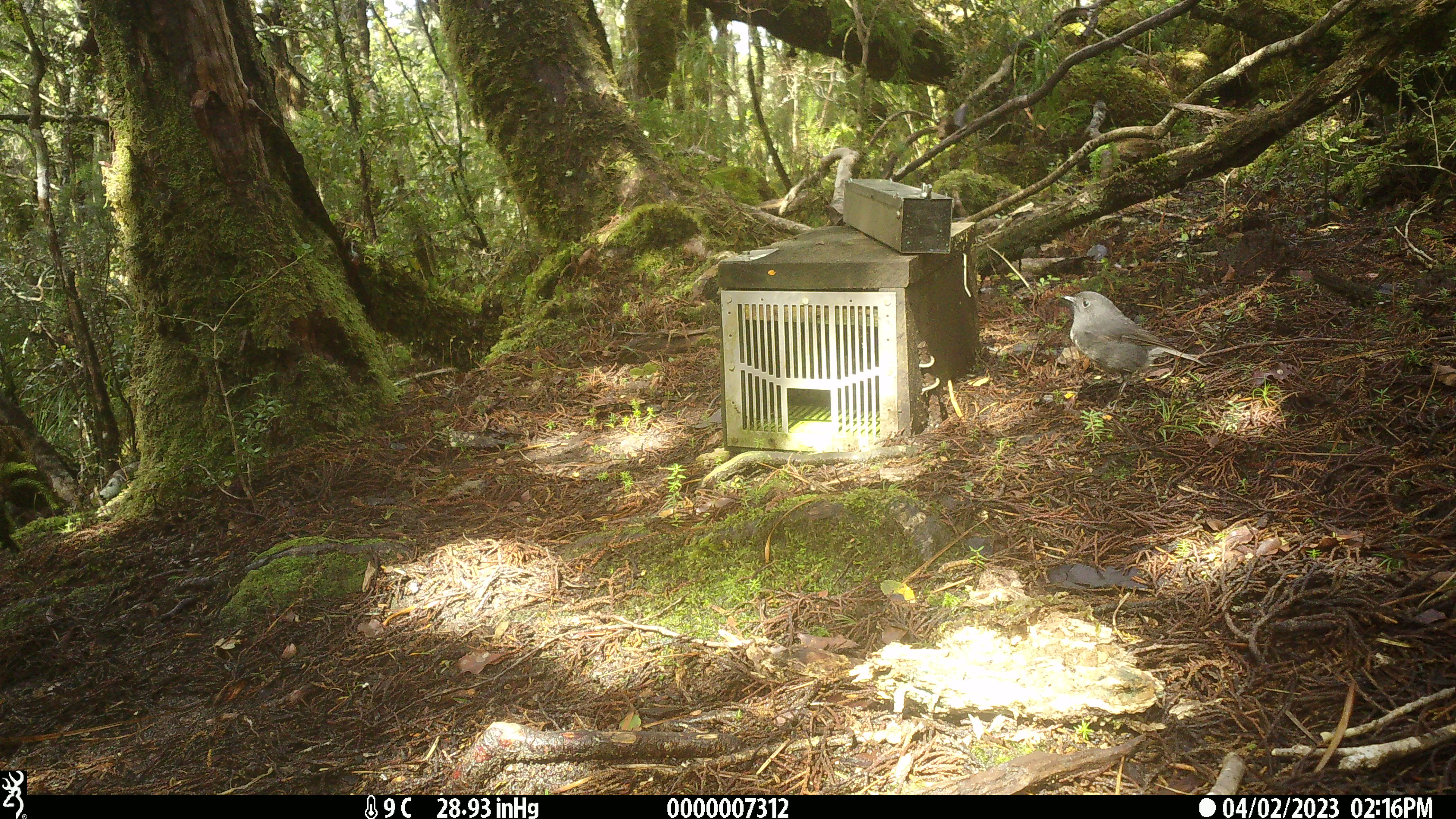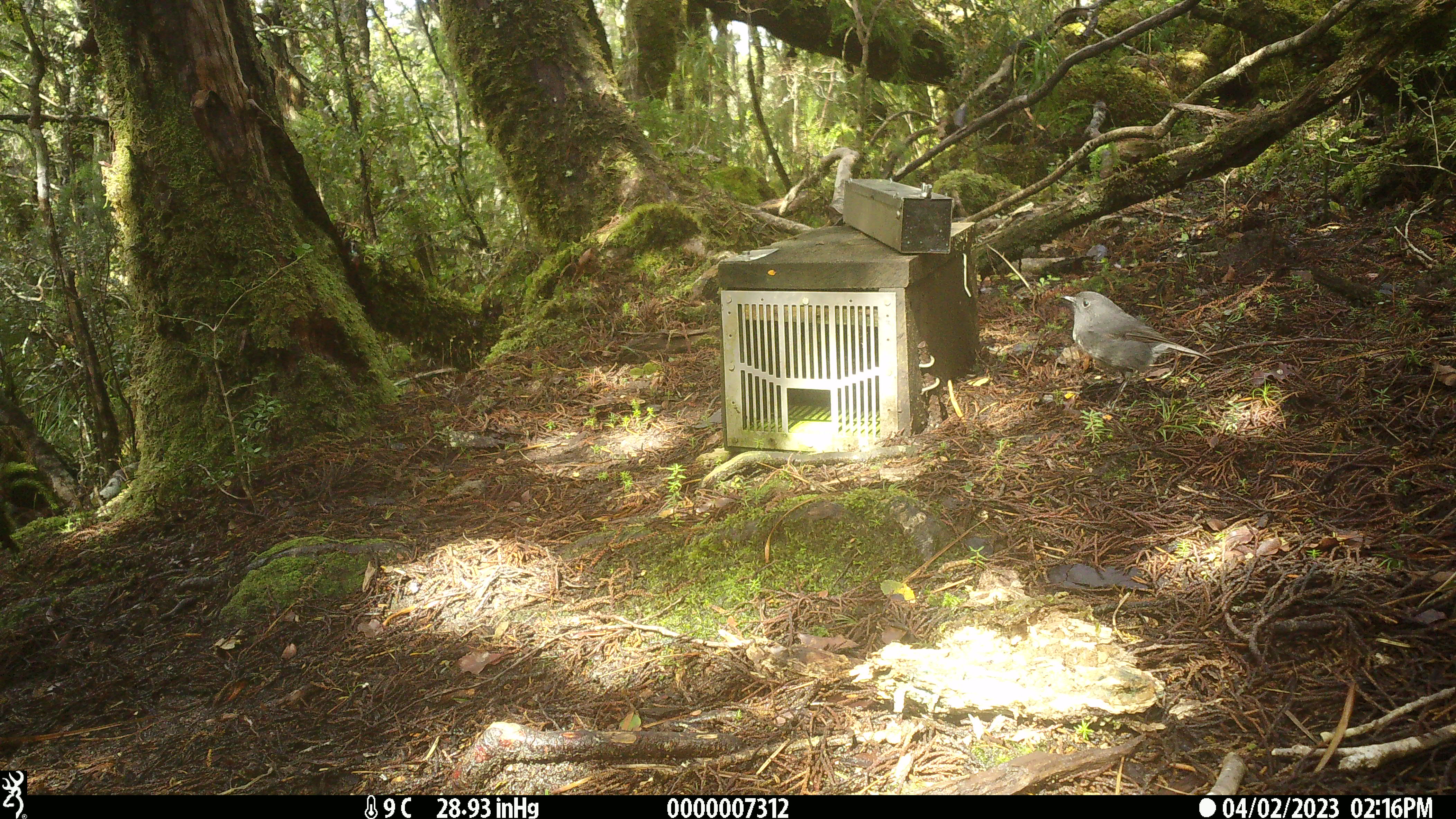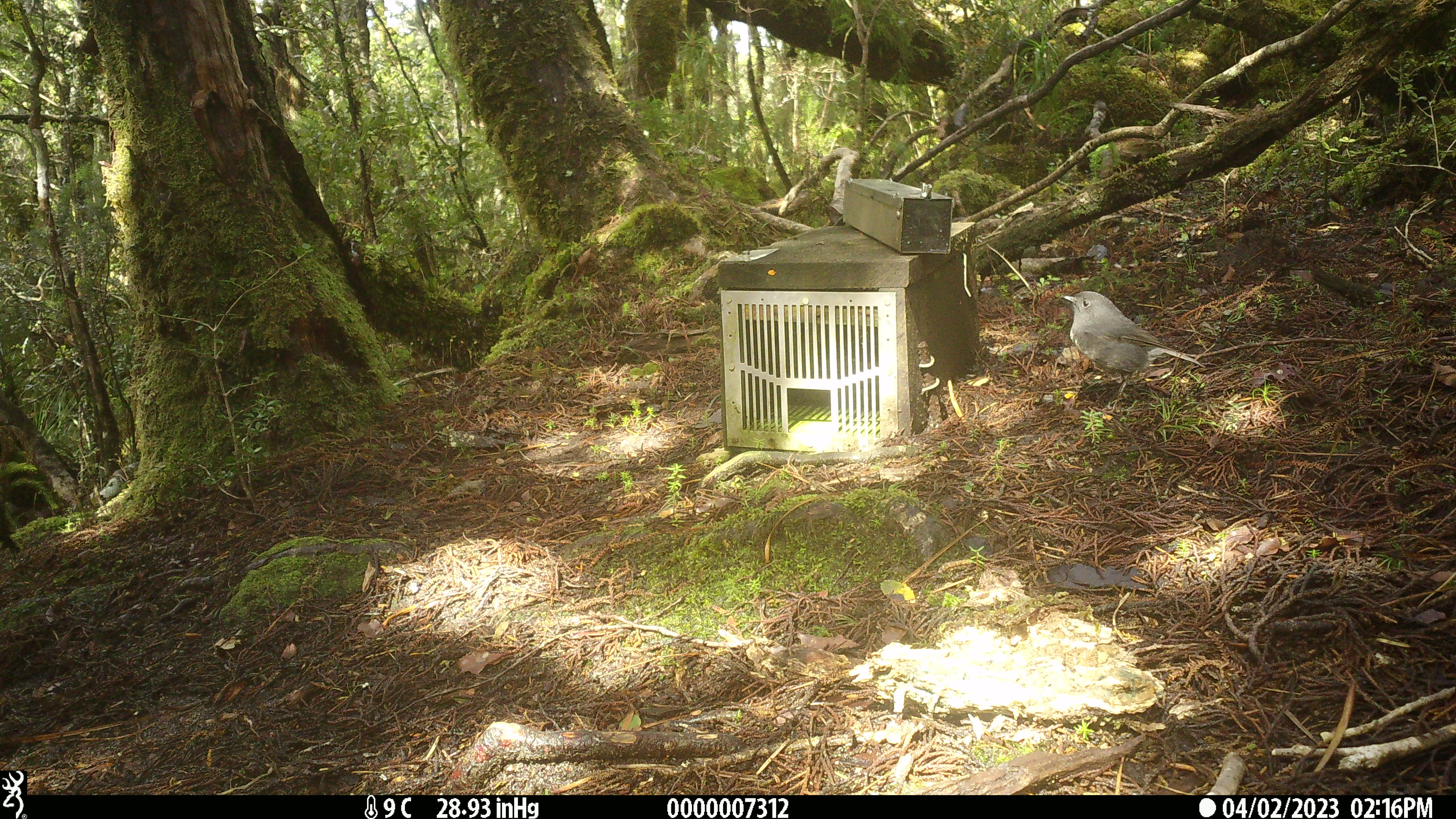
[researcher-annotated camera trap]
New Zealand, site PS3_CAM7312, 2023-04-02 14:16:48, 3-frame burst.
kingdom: Animalia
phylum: Chordata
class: Aves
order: Passeriformes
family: Petroicidae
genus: Petroica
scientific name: Petroica australis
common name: new zealand robin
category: robin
Robin (new zealand robin) (Petroica australis).